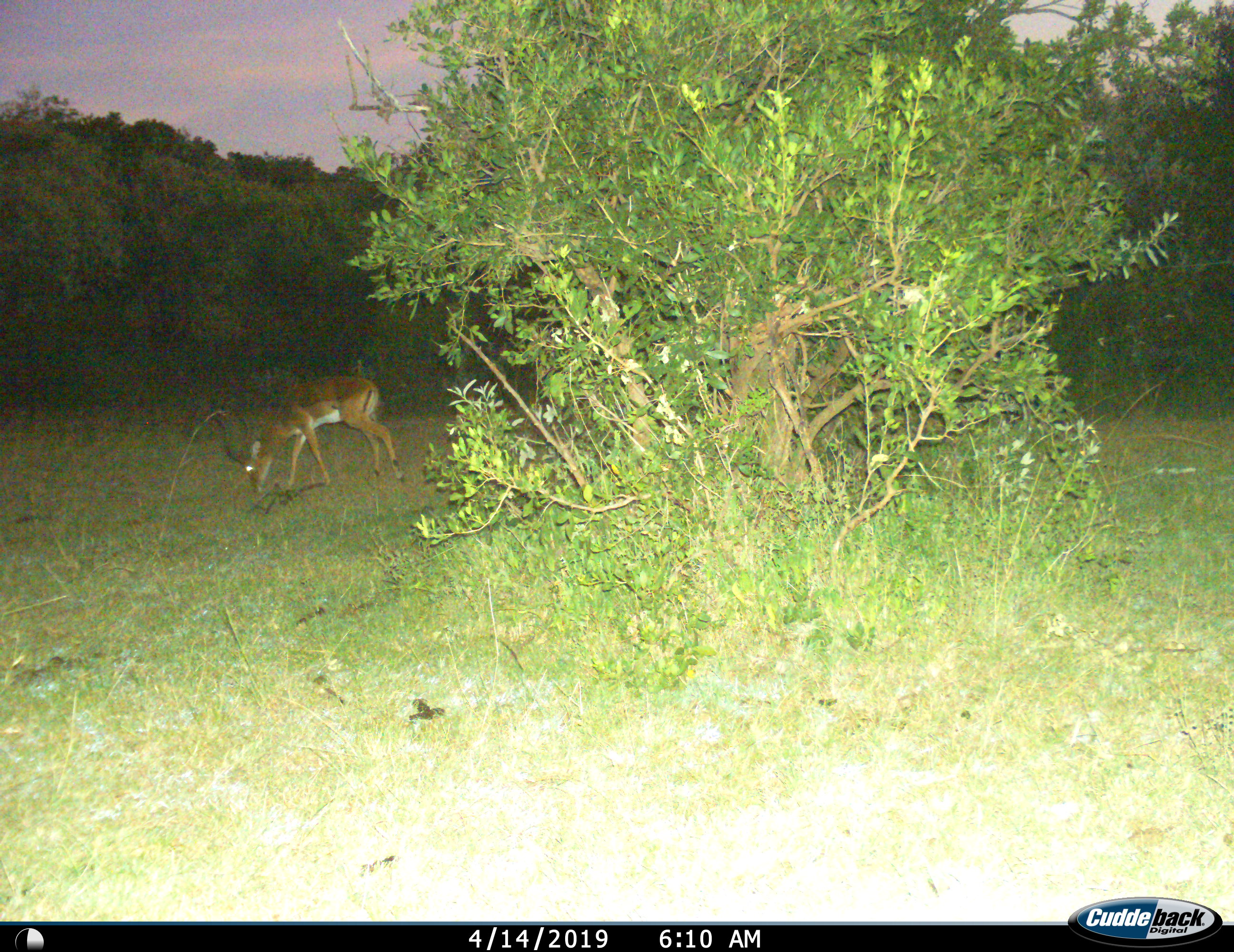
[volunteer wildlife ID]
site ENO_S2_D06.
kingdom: Animalia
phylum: Chordata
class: Mammalia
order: Artiodactyla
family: Bovidae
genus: Aepyceros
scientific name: Aepyceros melampus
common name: impala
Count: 1.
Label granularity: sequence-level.